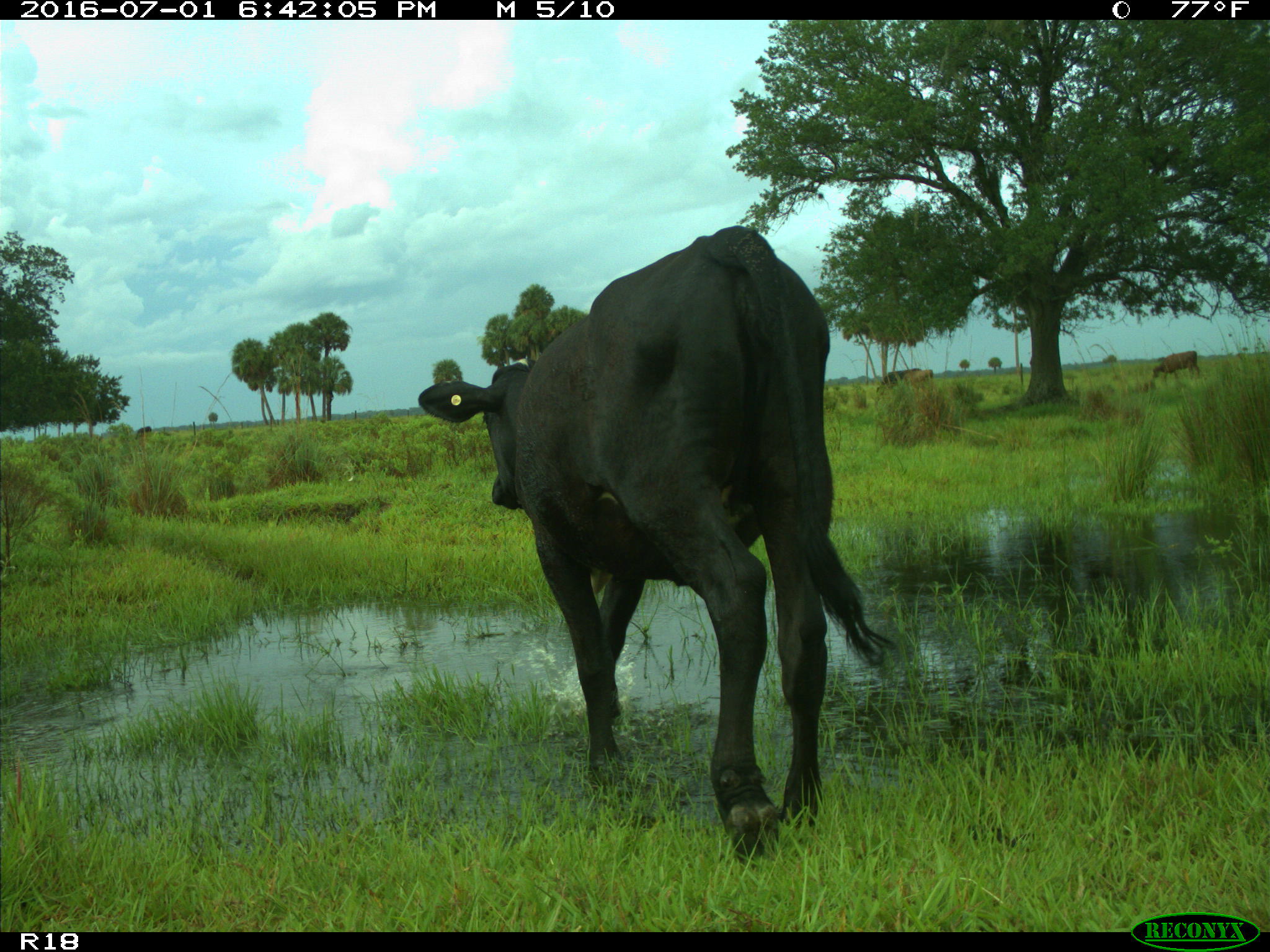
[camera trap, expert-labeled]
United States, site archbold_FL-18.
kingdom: Animalia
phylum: Chordata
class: Mammalia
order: Artiodactyla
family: Bovidae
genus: Bos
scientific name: Bos taurus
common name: domestic cow